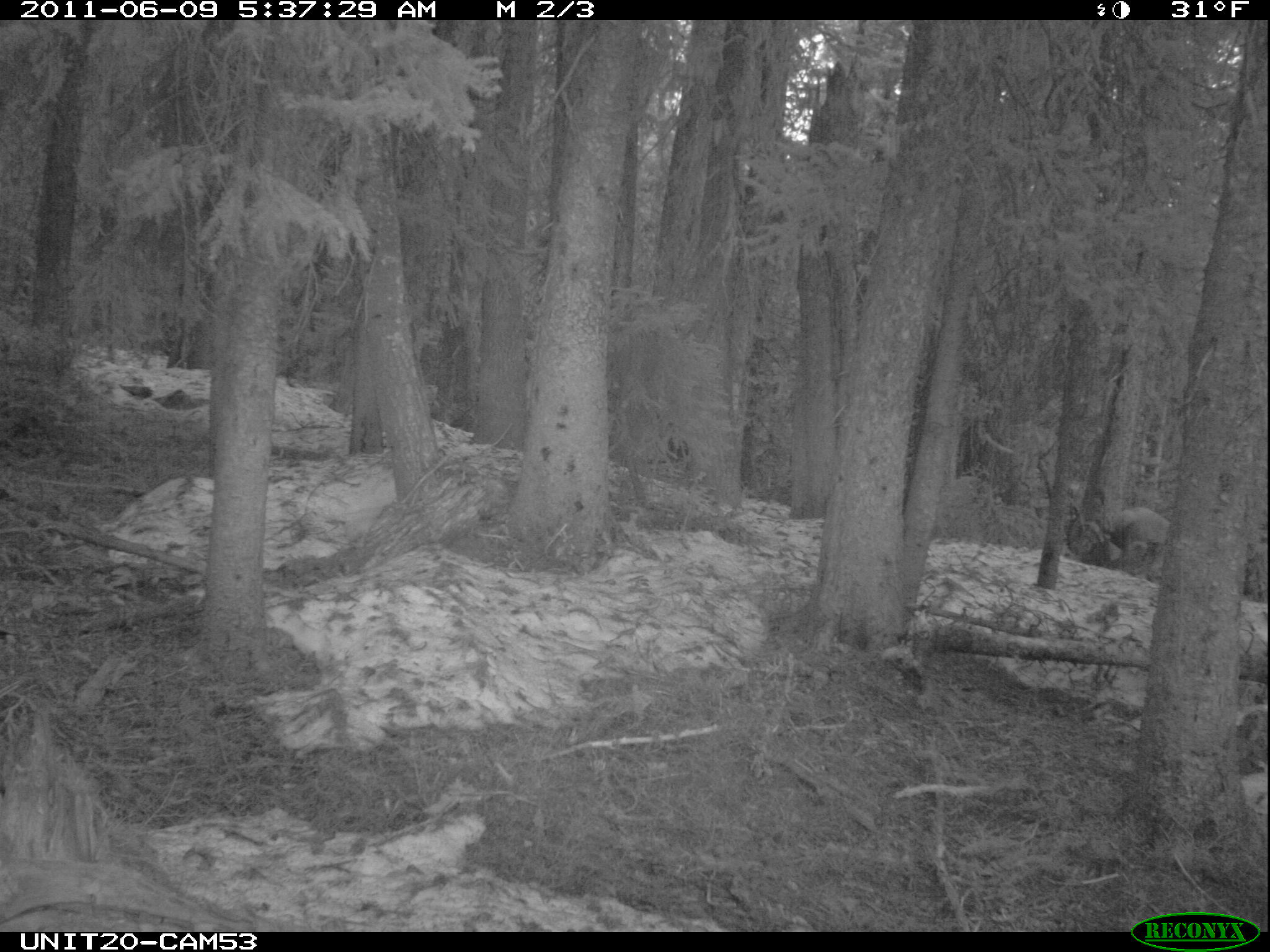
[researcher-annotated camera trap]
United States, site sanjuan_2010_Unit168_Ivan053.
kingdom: Animalia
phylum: Chordata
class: Mammalia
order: Artiodactyla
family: Cervidae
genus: Cervus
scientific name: Cervus elaphus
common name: red deer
Cervus elaphus (red deer).